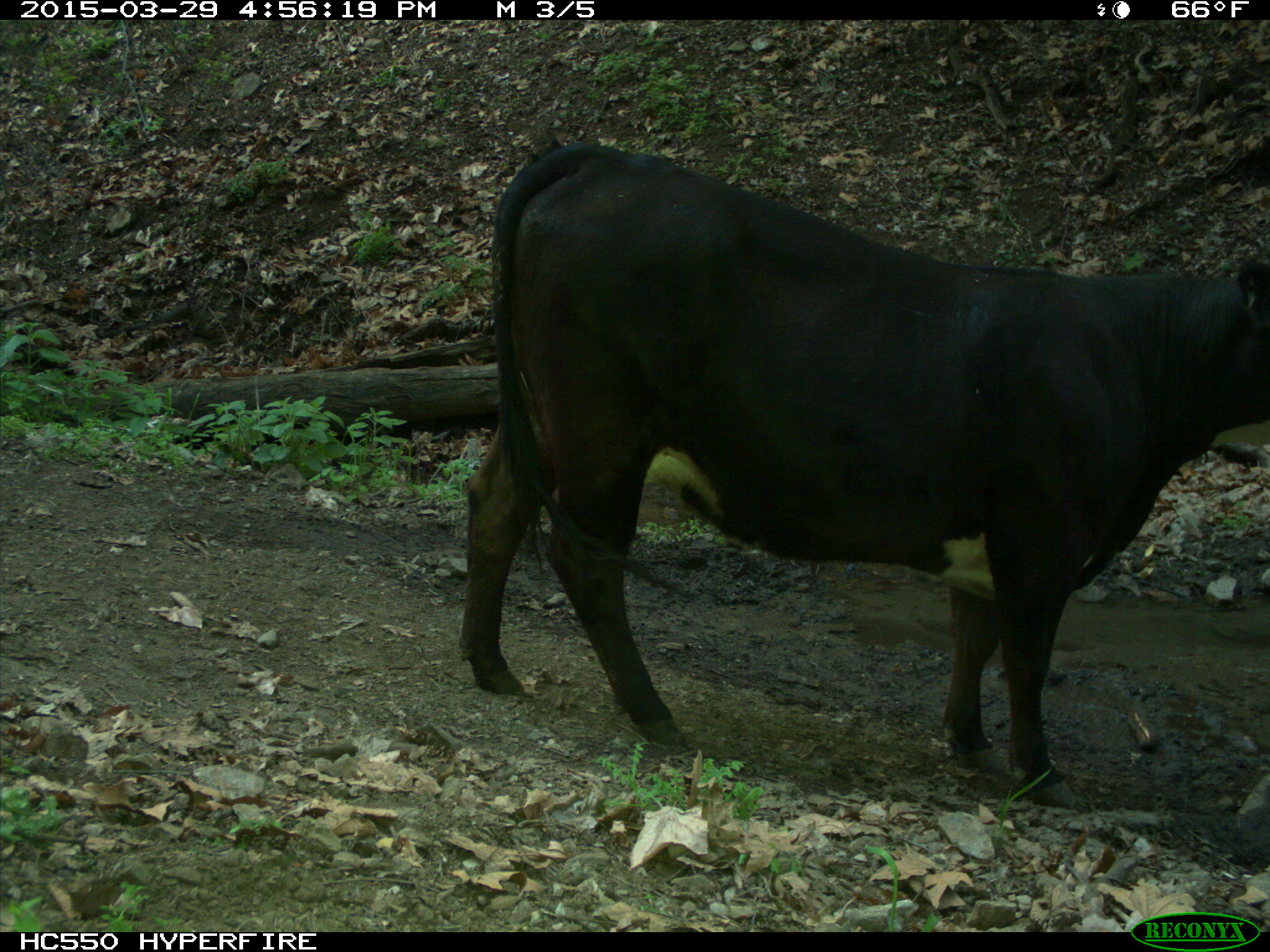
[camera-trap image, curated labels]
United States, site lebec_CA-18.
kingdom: Animalia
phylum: Chordata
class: Mammalia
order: Artiodactyla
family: Bovidae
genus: Bos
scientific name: Bos taurus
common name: domestic cow